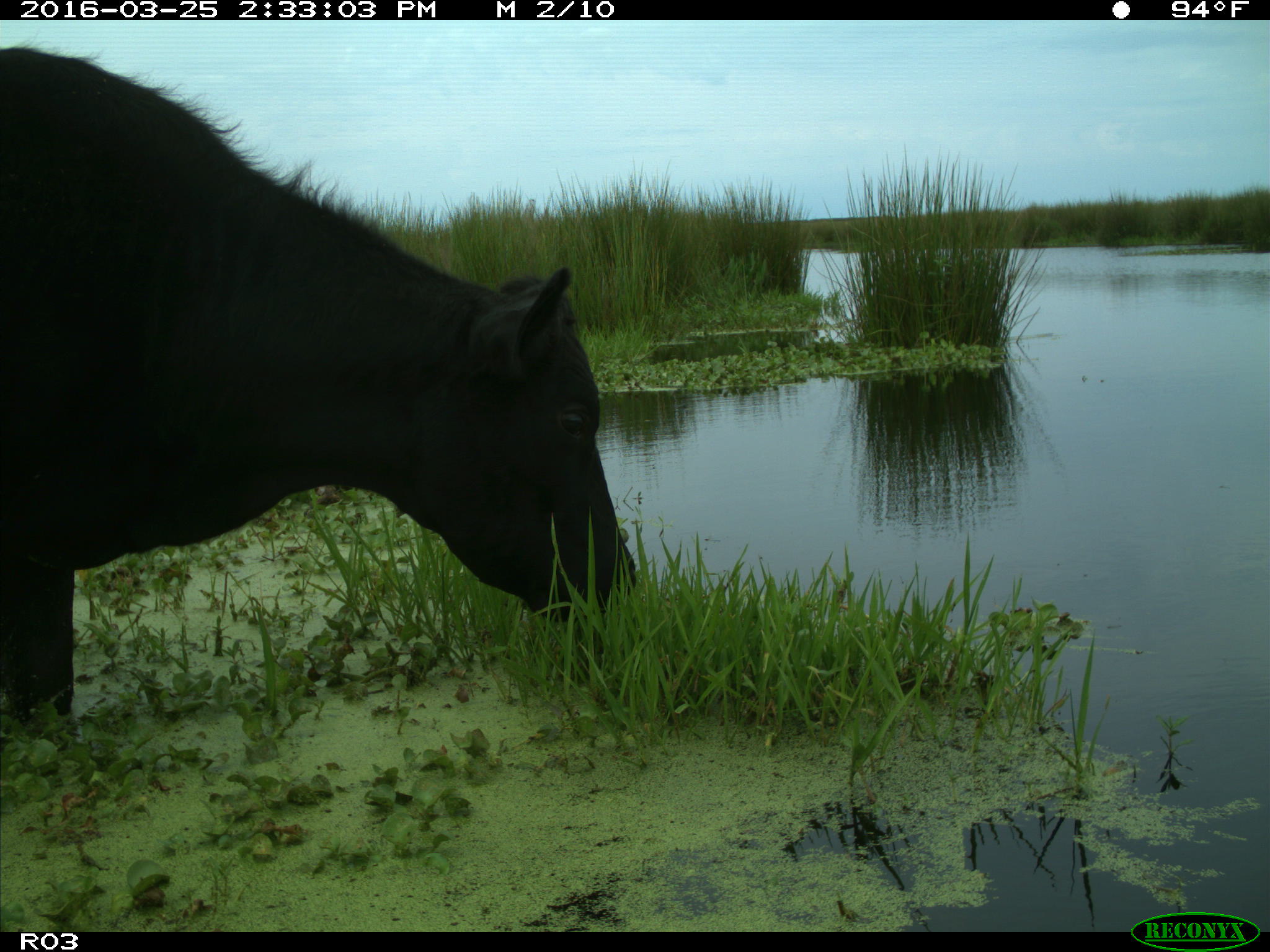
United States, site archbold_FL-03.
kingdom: Animalia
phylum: Chordata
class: Mammalia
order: Artiodactyla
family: Bovidae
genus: Bos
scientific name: Bos taurus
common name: domestic cow